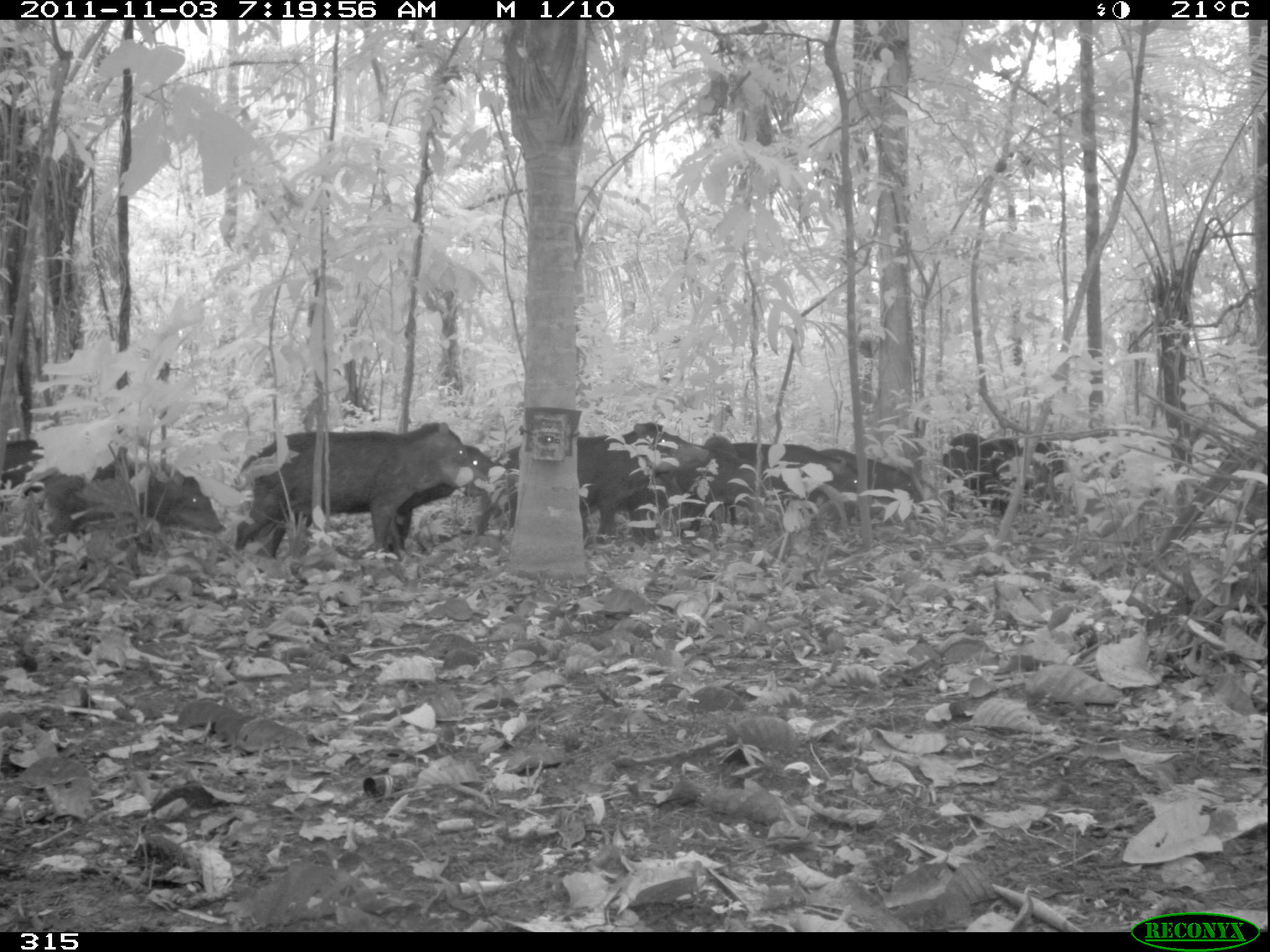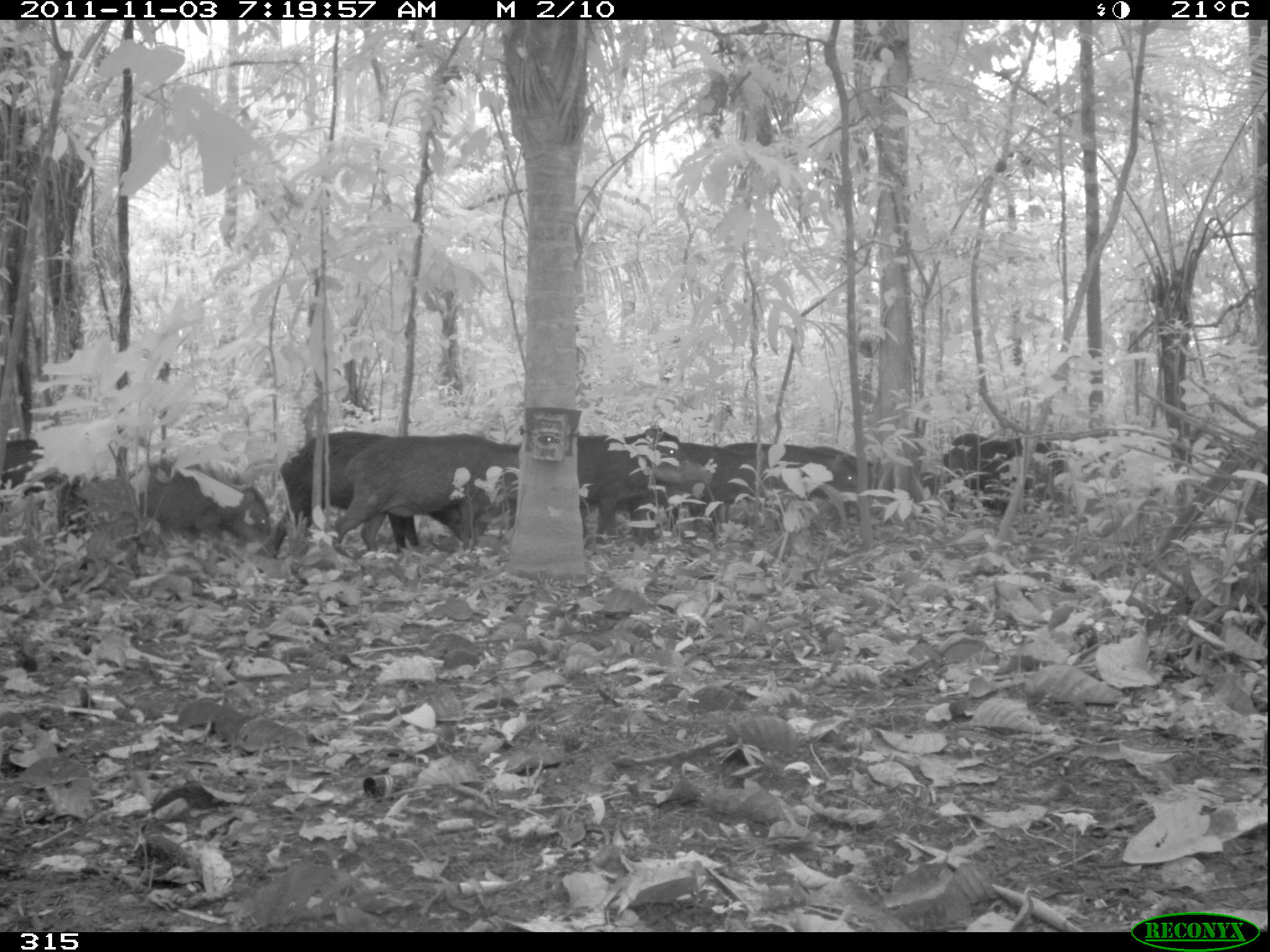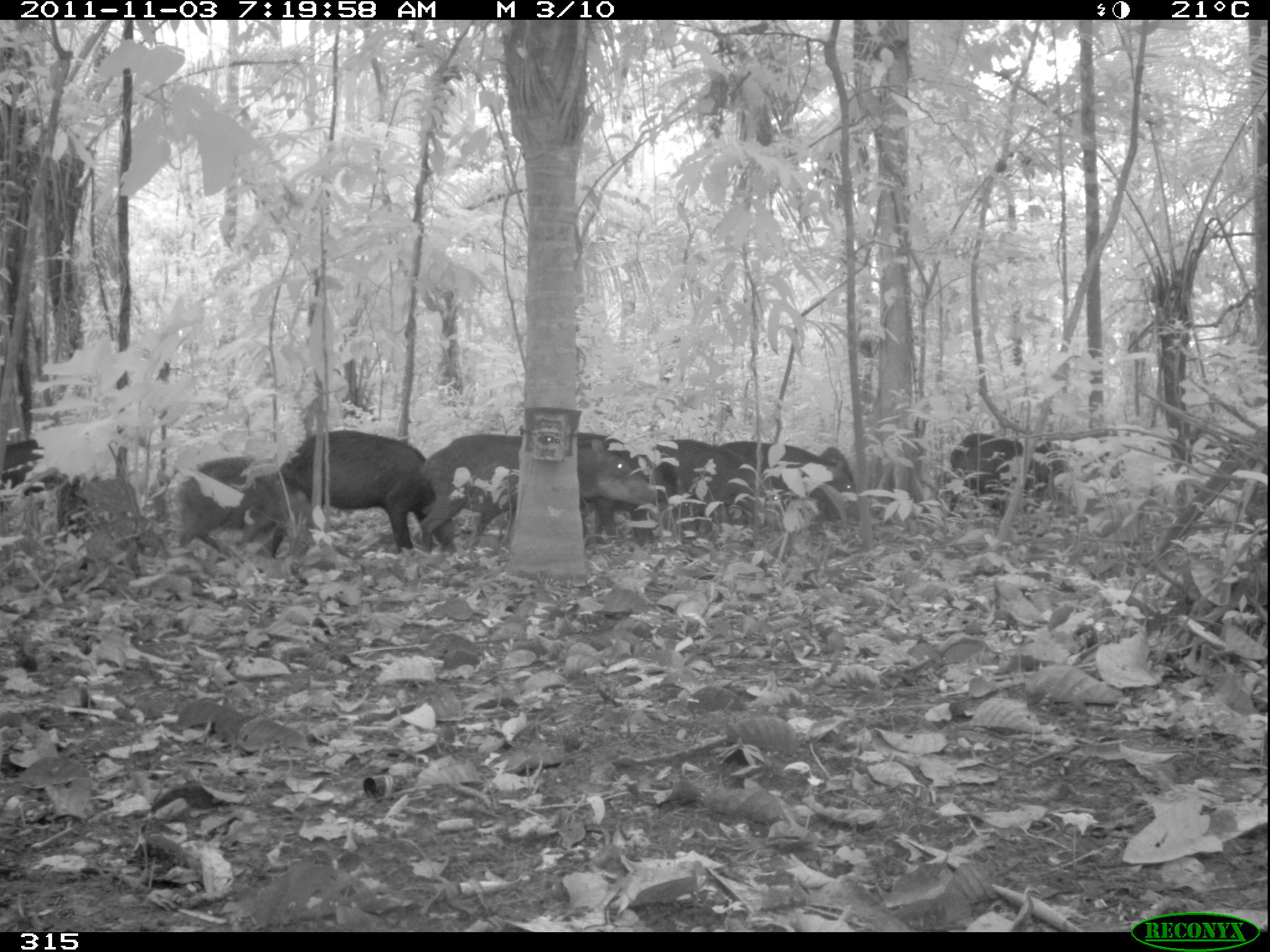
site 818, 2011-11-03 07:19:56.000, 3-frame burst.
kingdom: Animalia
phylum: Chordata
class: Mammalia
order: Artiodactyla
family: Tayassuidae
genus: Tayassu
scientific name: Tayassu pecari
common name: white-lipped peccary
Tayassu pecari (white-lipped peccary).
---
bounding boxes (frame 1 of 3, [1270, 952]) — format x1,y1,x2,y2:
tayassu pecari: 236,422,474,563; 476,422,707,546; 254,446,494,560; 45,460,226,569; 734,443,858,525; 674,445,779,533; 819,449,920,526; 580,475,691,544; 943,434,1010,519; 991,438,1065,501; 703,437,740,526; 0,439,45,497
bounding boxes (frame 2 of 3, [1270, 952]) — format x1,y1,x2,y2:
tayassu pecari: 255,430,478,559; 335,433,521,553; 576,426,711,550; 703,442,857,540; 137,461,272,543; 943,433,1066,516; 644,442,729,546; 812,445,874,494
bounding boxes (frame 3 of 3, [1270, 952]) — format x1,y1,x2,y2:
tayassu pecari: 420,434,655,556; 471,433,674,549; 276,430,457,553; 179,456,313,558; 718,441,856,520; 654,439,781,519; 950,432,1057,506